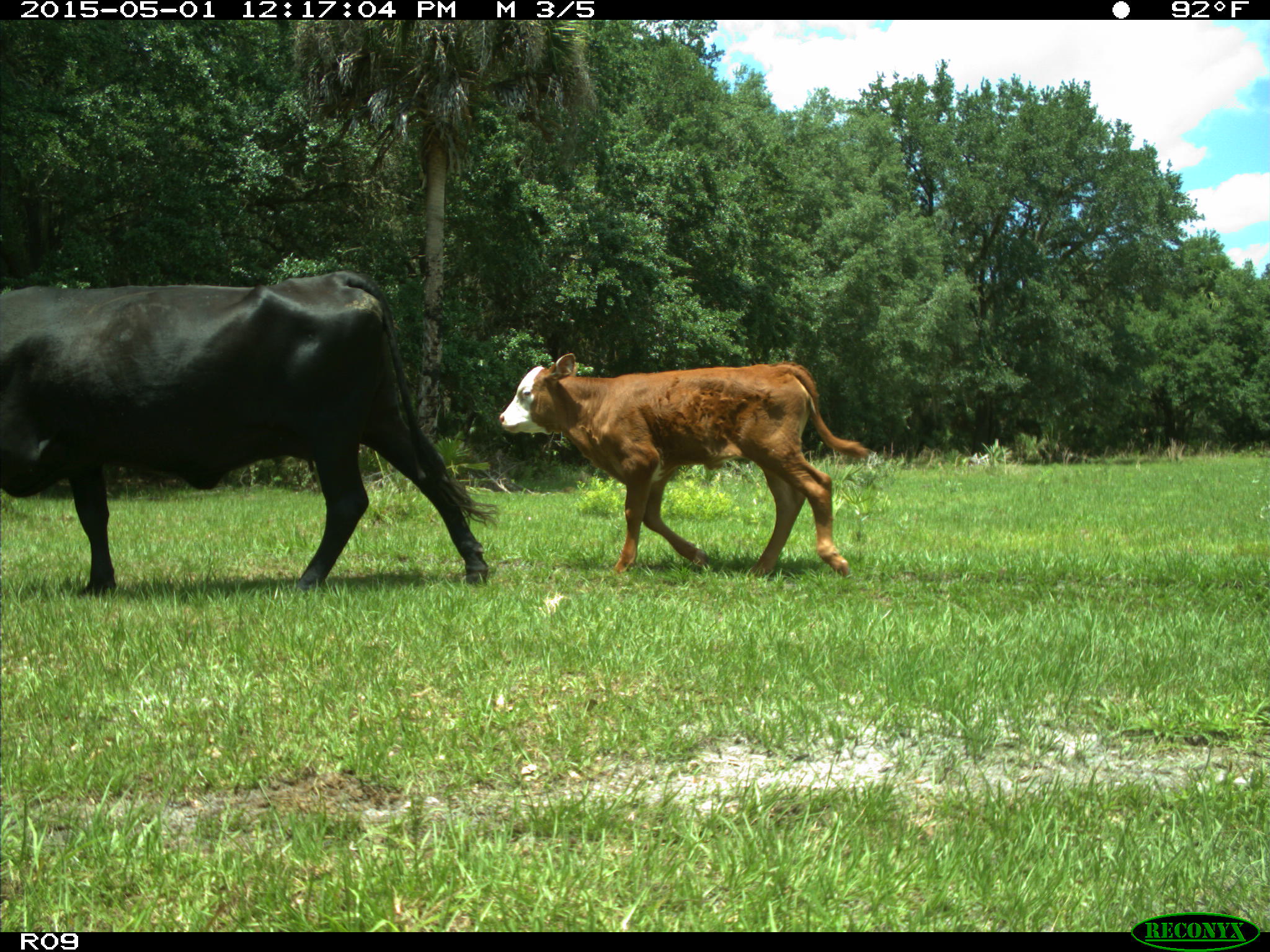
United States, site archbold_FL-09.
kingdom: Animalia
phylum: Chordata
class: Mammalia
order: Artiodactyla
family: Bovidae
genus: Bos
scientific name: Bos taurus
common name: domestic cow